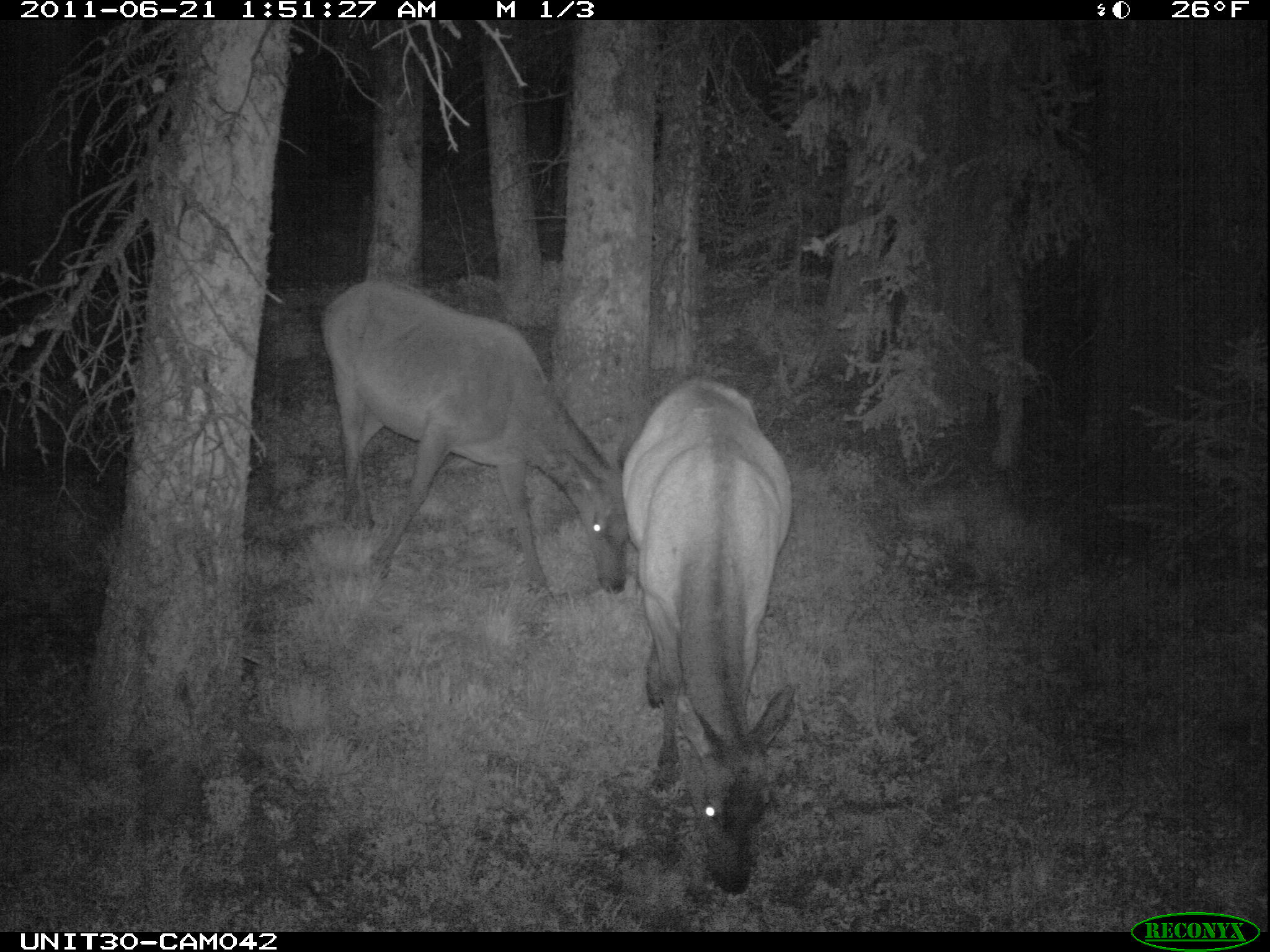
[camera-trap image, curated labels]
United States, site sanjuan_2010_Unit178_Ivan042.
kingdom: Animalia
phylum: Chordata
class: Mammalia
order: Artiodactyla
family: Cervidae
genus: Cervus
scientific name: Cervus elaphus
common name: red deer